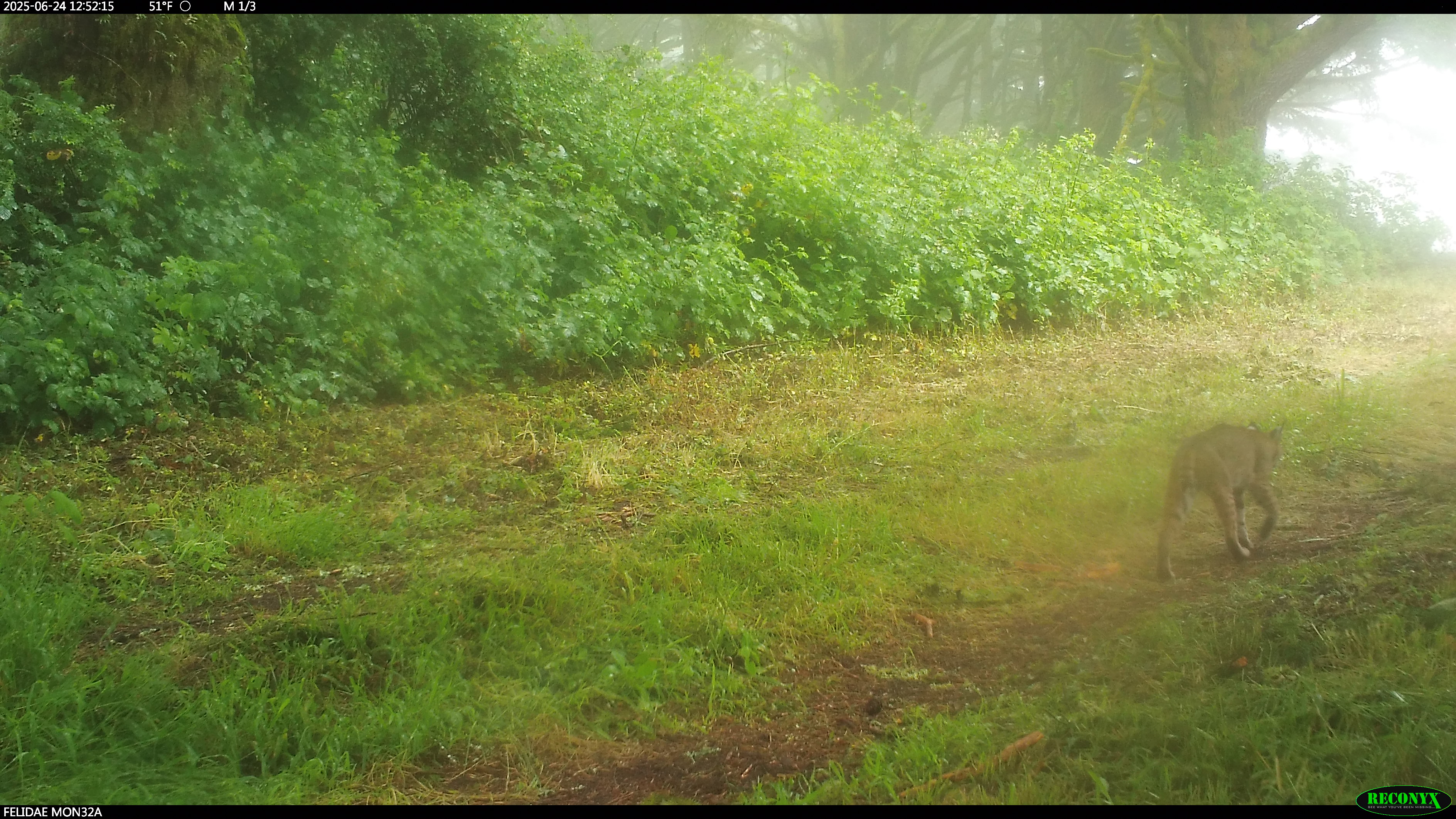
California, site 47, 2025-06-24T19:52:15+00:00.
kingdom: Animalia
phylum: Chordata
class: Mammalia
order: Carnivora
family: Felidae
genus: Lynx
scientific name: Lynx rufus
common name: bobcat